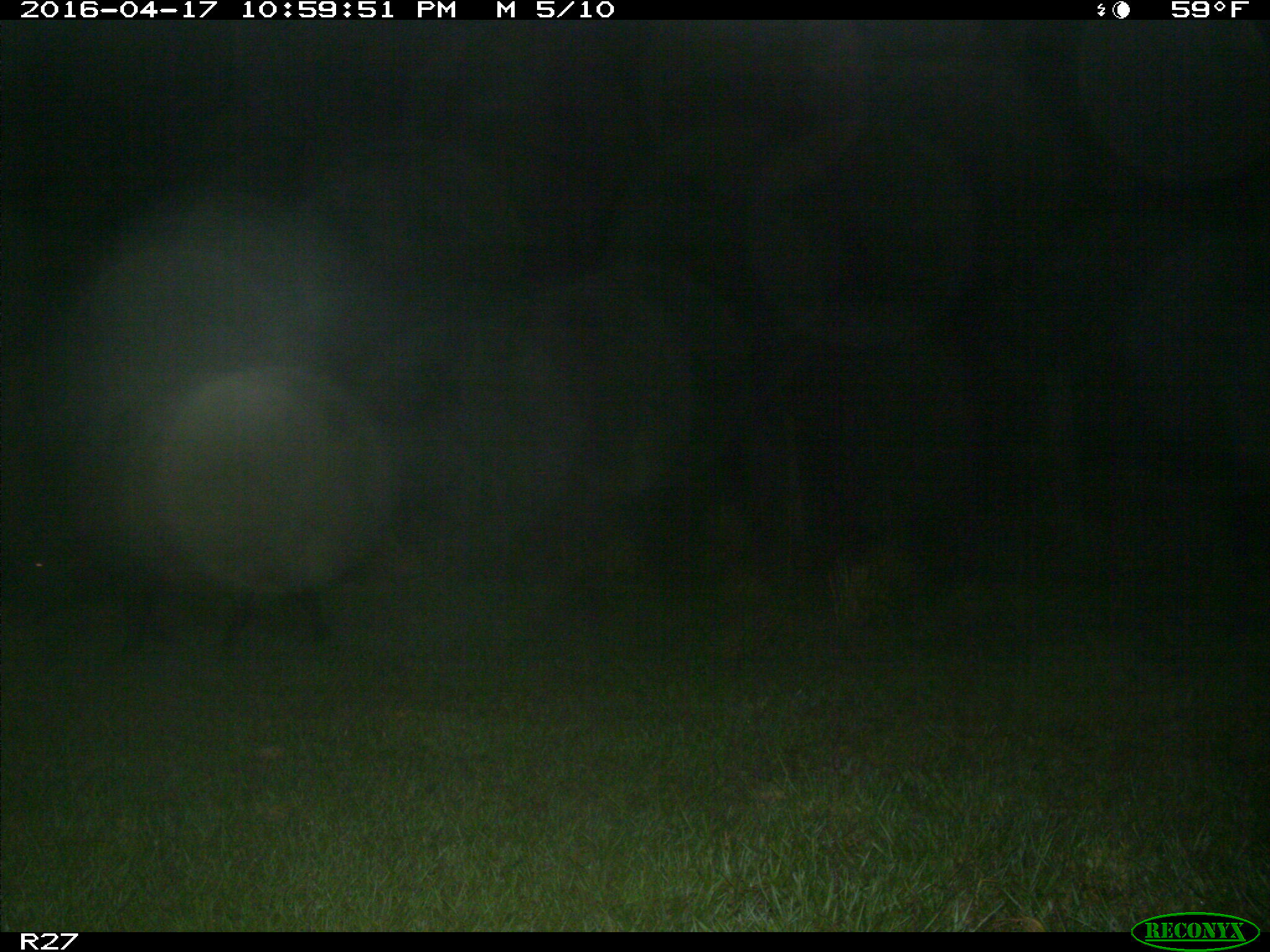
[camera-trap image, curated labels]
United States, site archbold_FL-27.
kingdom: Animalia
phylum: Chordata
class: Mammalia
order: Artiodactyla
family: Suidae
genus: Sus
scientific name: Sus scrofa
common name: wild boar